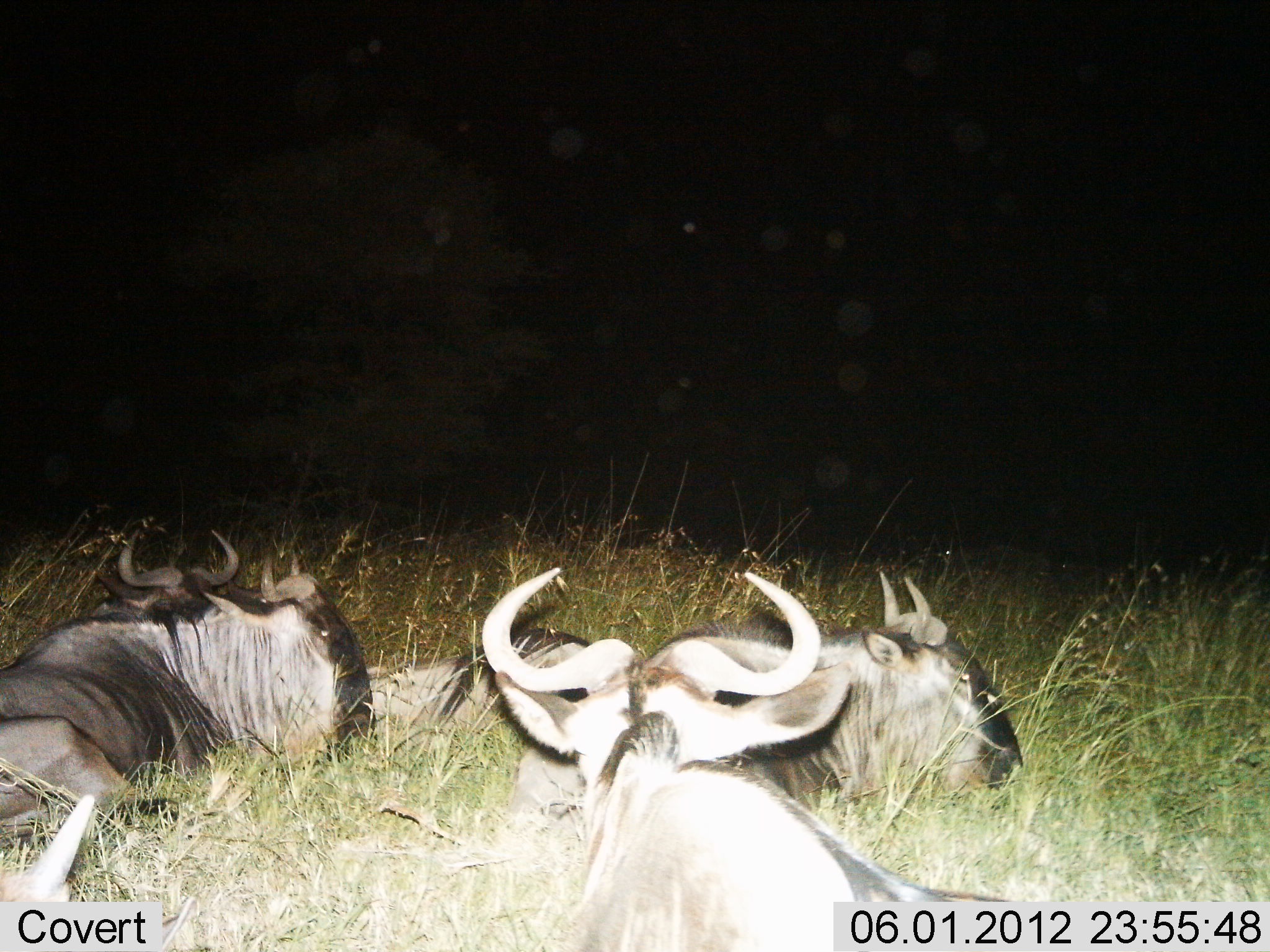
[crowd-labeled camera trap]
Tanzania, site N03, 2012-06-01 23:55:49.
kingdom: Animalia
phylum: Chordata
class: Mammalia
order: Artiodactyla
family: Bovidae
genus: Connochaetes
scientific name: Connochaetes taurinus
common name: blue wildebeest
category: wildebeest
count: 5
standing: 0%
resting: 100%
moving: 0%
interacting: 0%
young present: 0%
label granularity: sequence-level